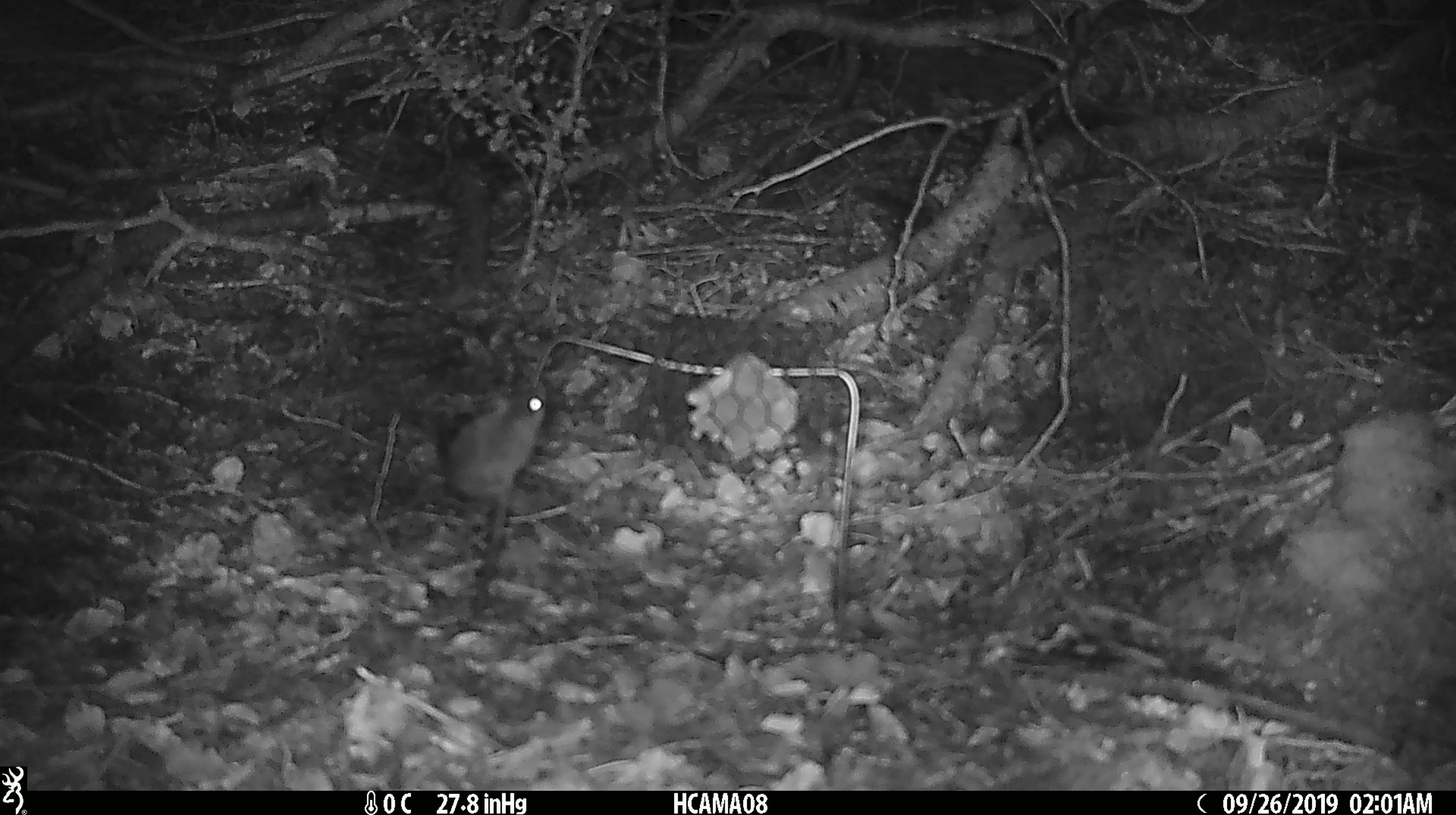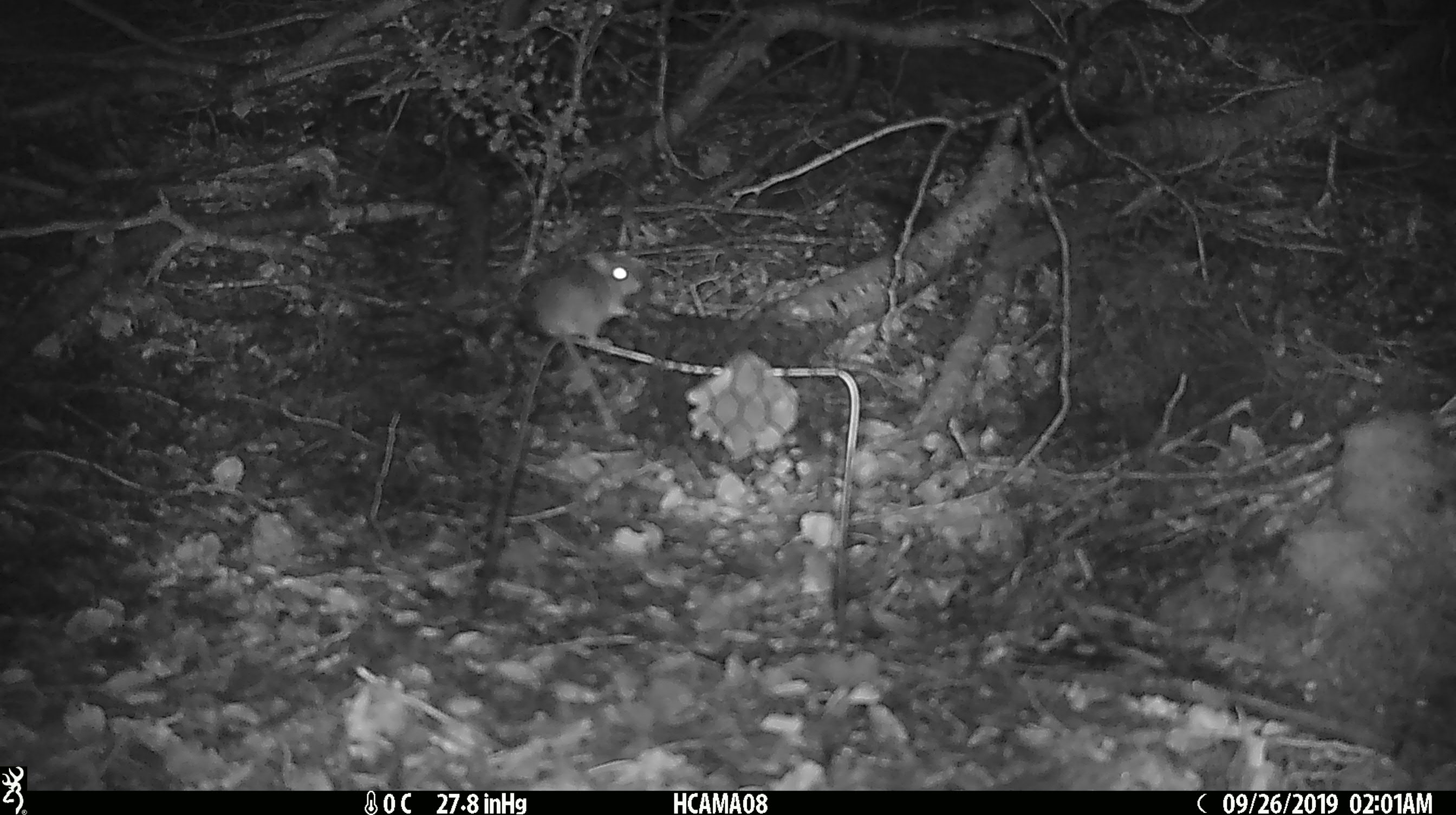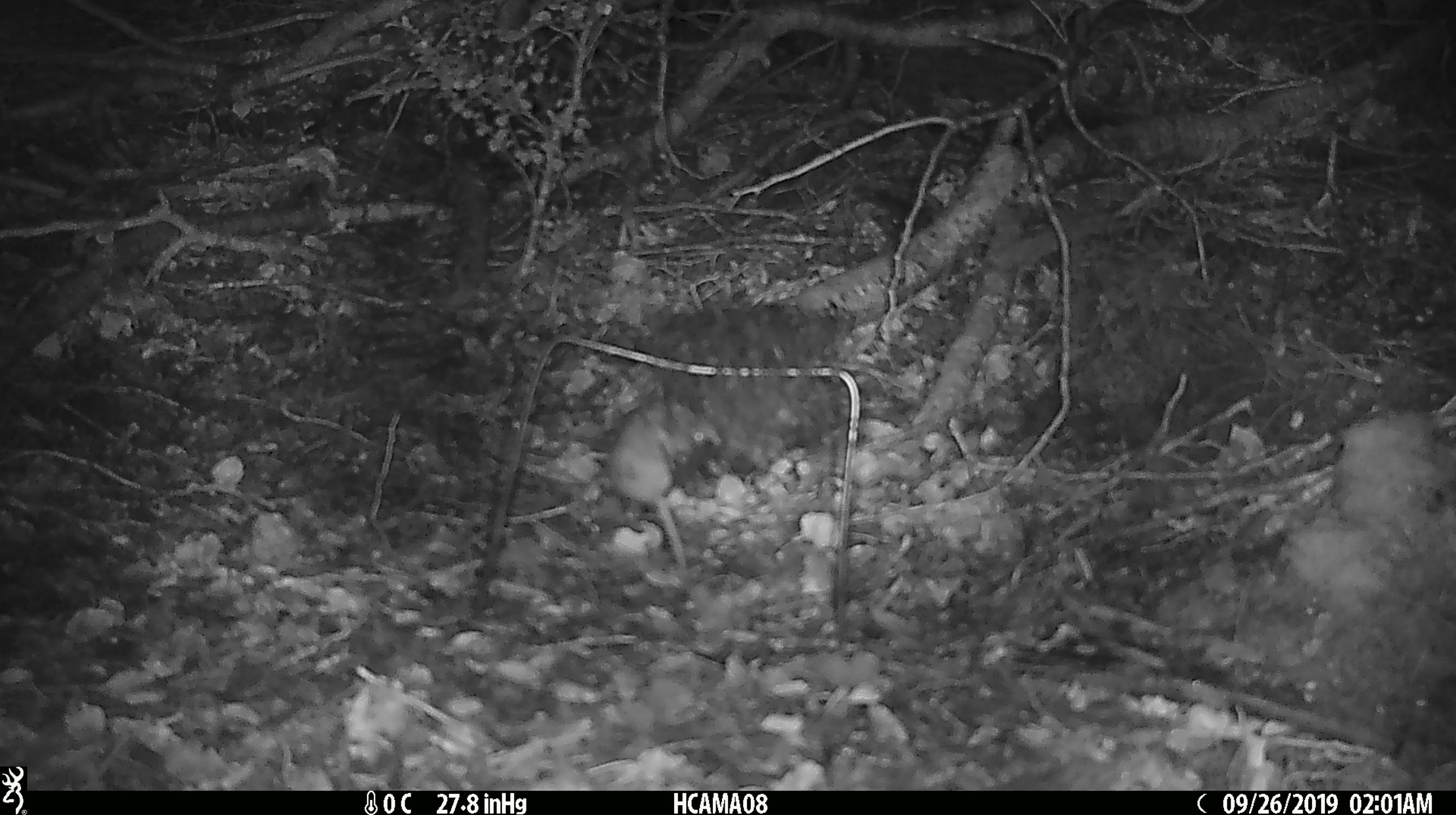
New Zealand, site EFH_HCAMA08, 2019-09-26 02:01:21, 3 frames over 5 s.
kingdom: Animalia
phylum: Chordata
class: Mammalia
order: Rodentia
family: Muridae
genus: Mus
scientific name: Mus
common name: mouse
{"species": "mouse (Mus)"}